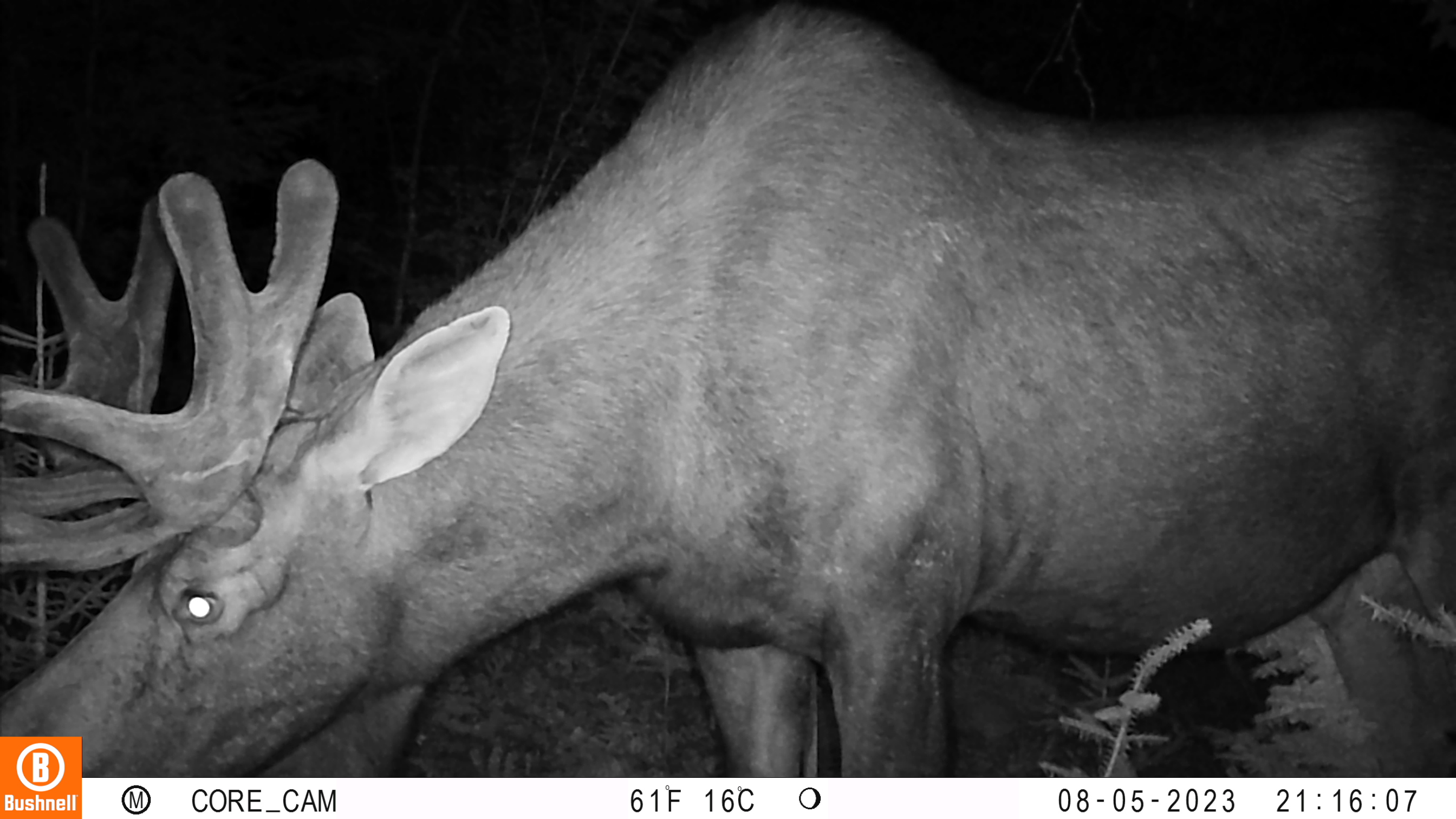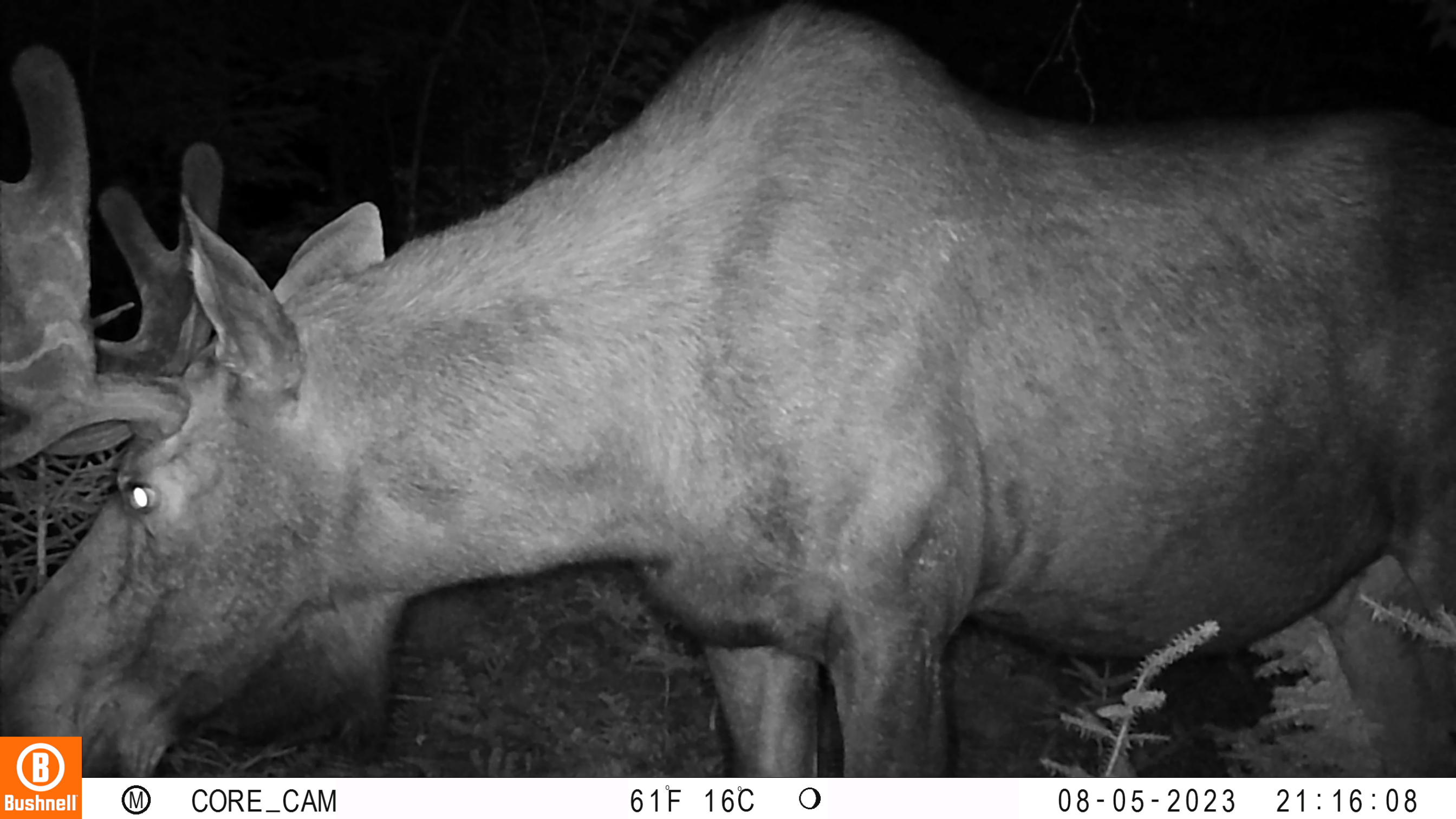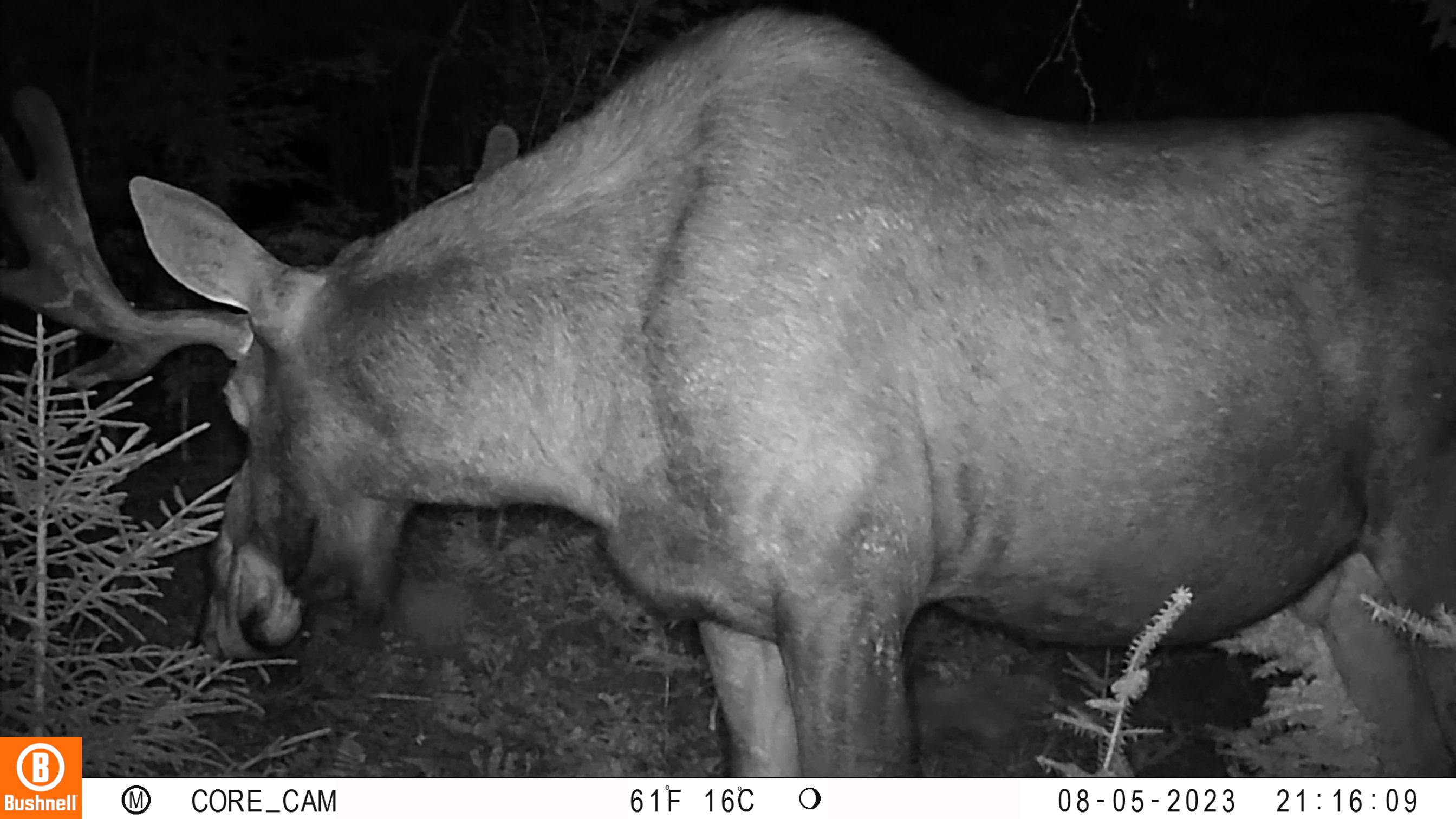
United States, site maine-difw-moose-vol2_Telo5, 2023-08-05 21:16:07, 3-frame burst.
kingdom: Animalia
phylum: Chordata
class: Mammalia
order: Artiodactyla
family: Cervidae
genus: Odocoileus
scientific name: Odocoileus virginianus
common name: white-tailed deer